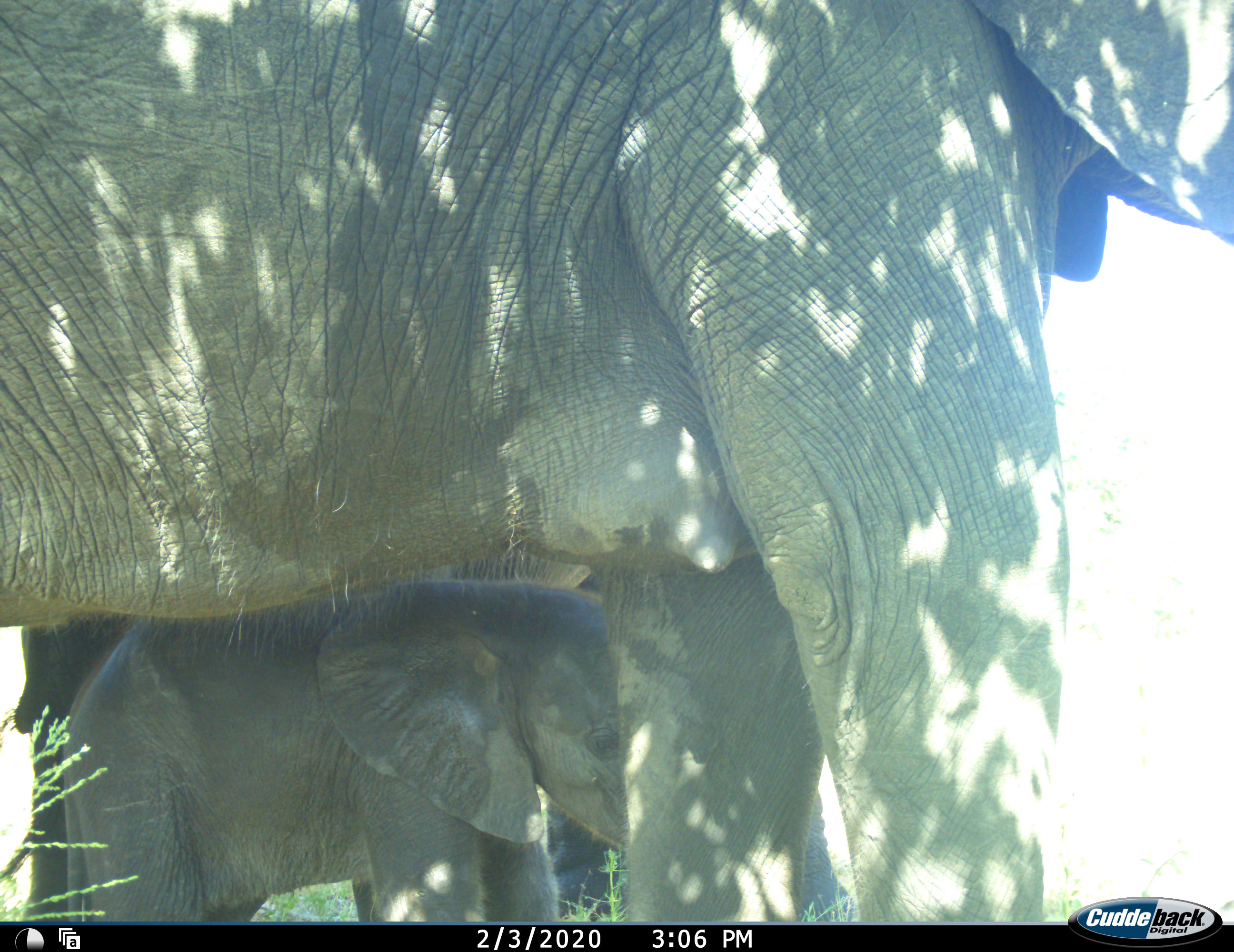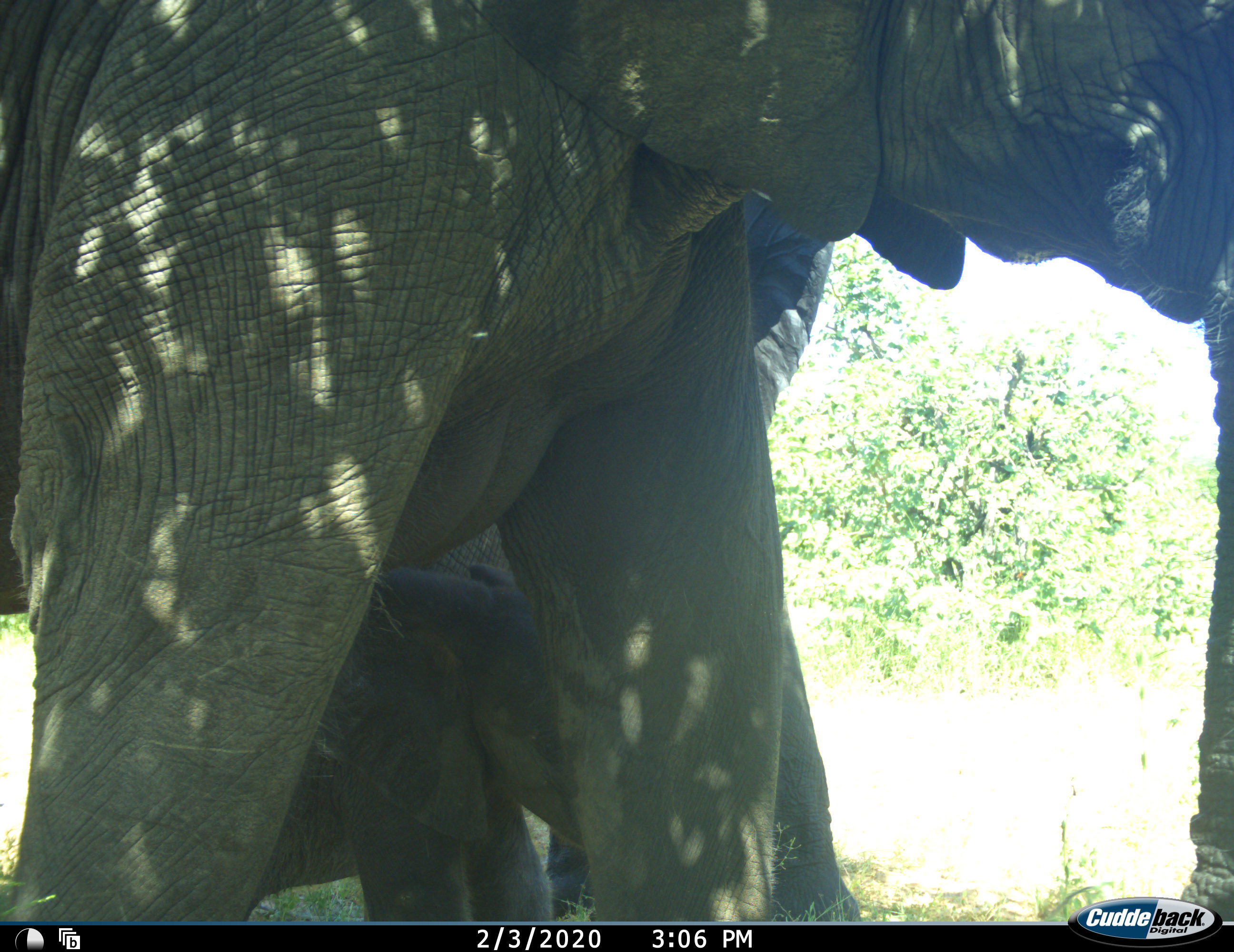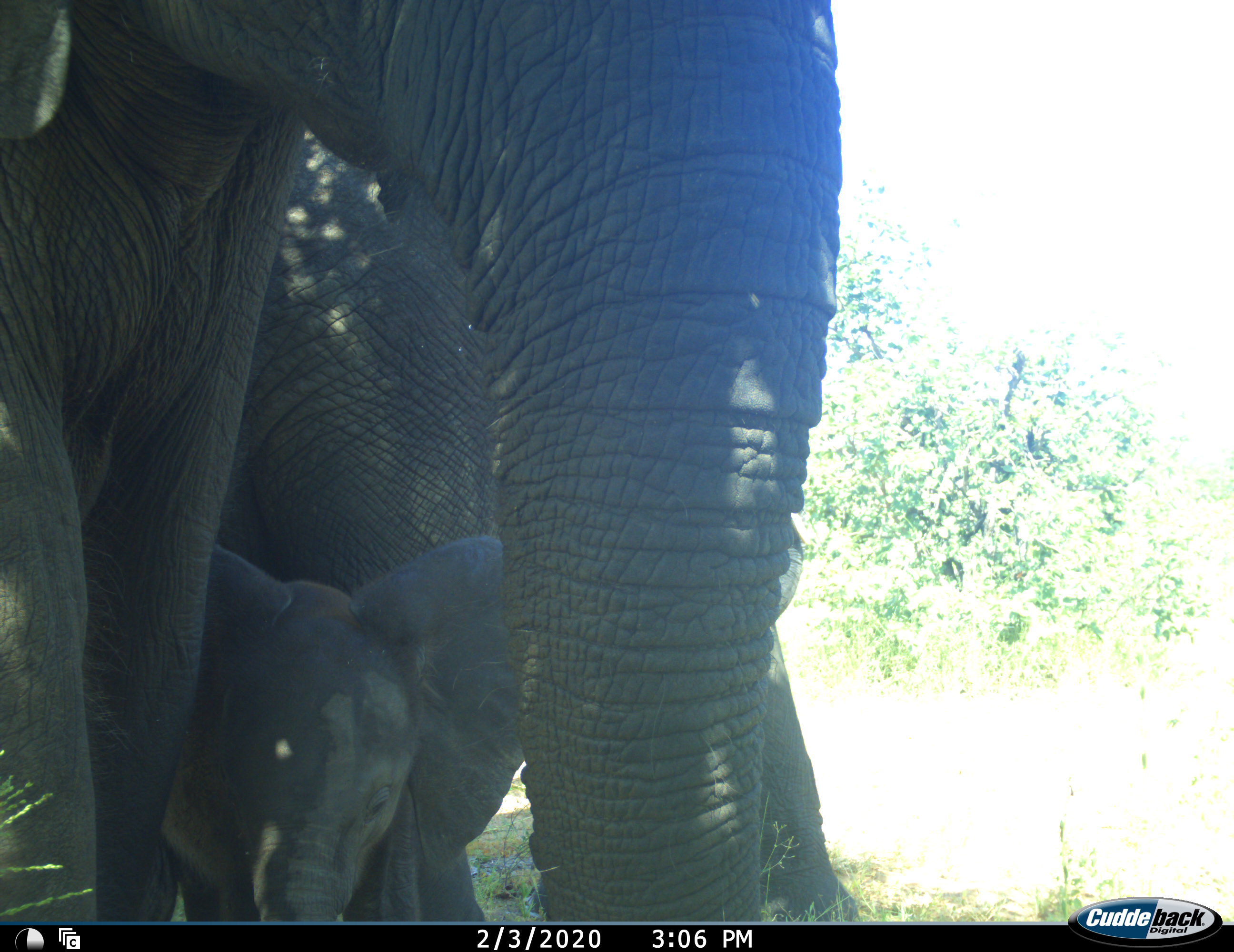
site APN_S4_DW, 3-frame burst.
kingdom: Animalia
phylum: Chordata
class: Mammalia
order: Proboscidea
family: Elephantidae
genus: Loxodonta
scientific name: Loxodonta africana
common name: african bush elephant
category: elephant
Elephant (african bush elephant) (Loxodonta africana), count 3. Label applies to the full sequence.